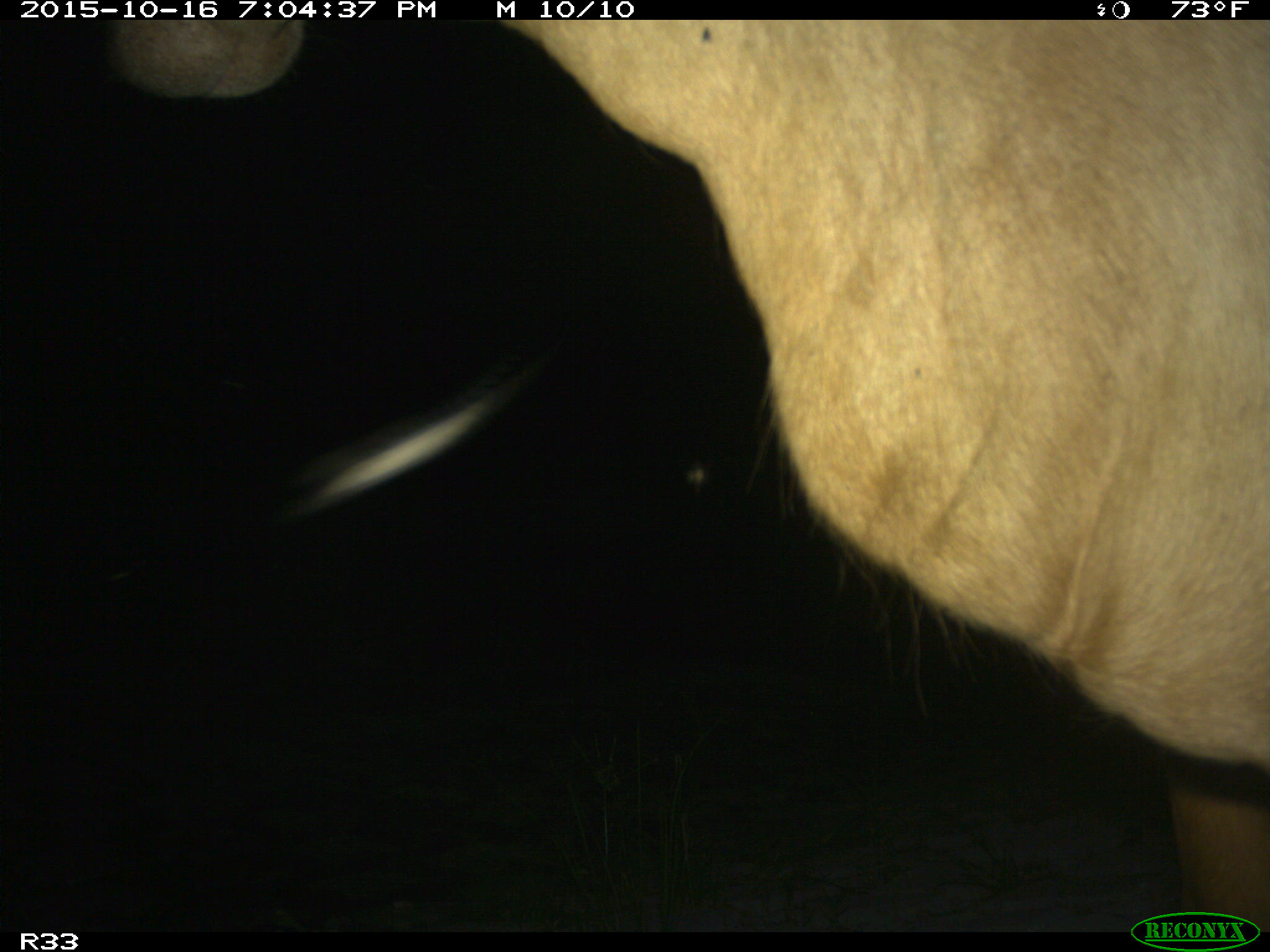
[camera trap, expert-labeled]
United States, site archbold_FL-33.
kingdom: Animalia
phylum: Chordata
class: Mammalia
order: Artiodactyla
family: Bovidae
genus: Bos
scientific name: Bos taurus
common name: domestic cow